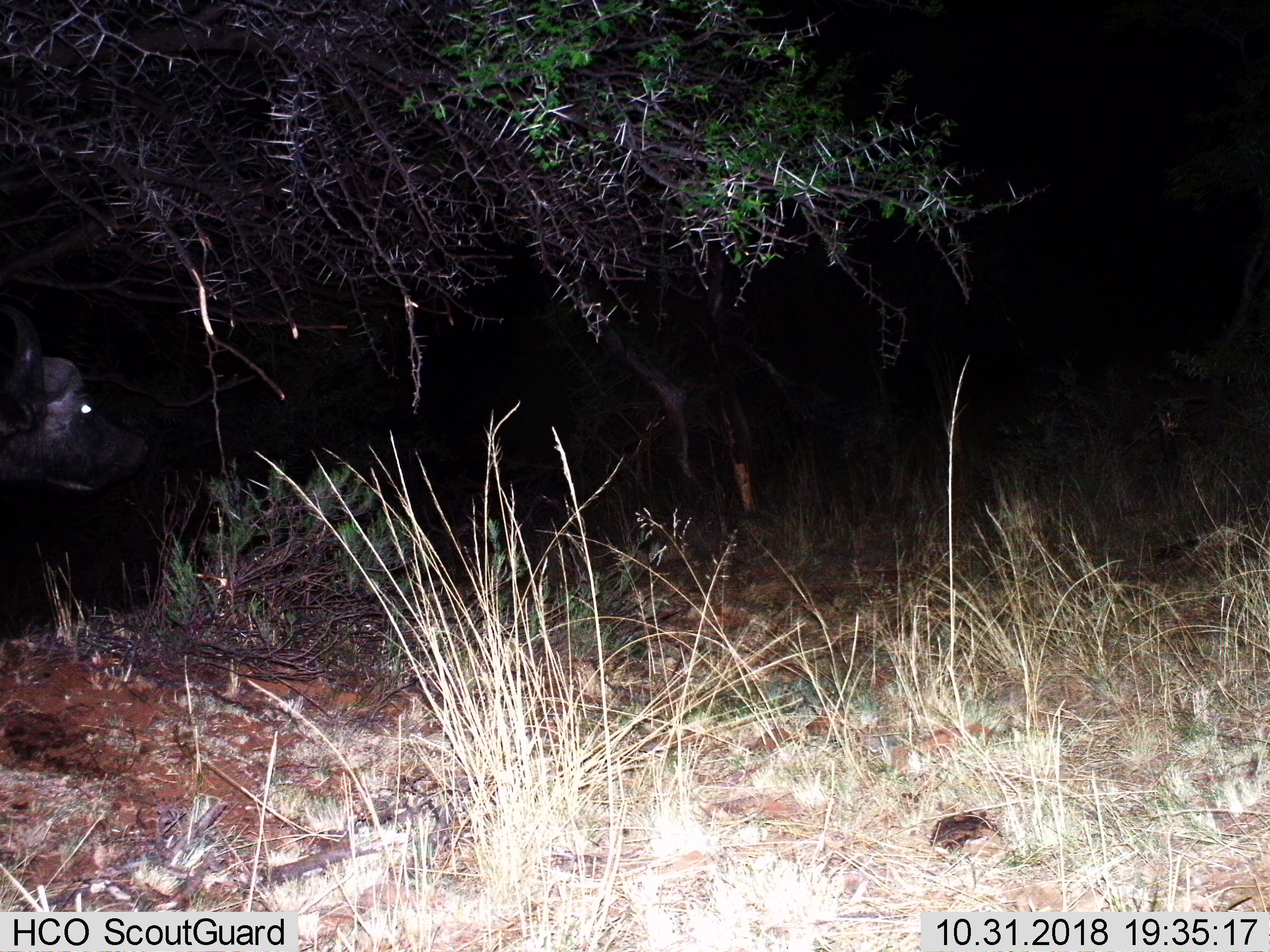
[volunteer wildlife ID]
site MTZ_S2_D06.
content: unidentified animal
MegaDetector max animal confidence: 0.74